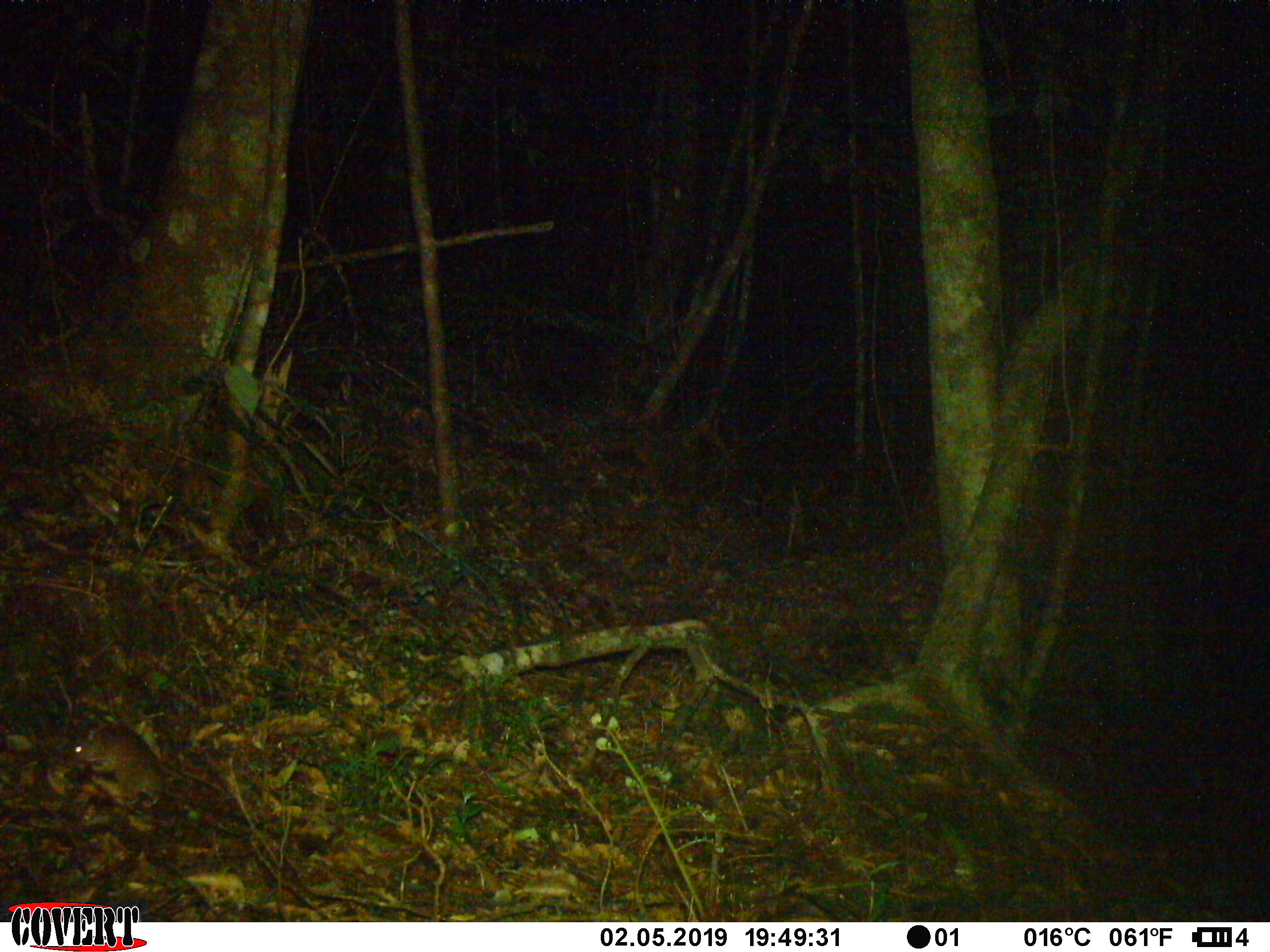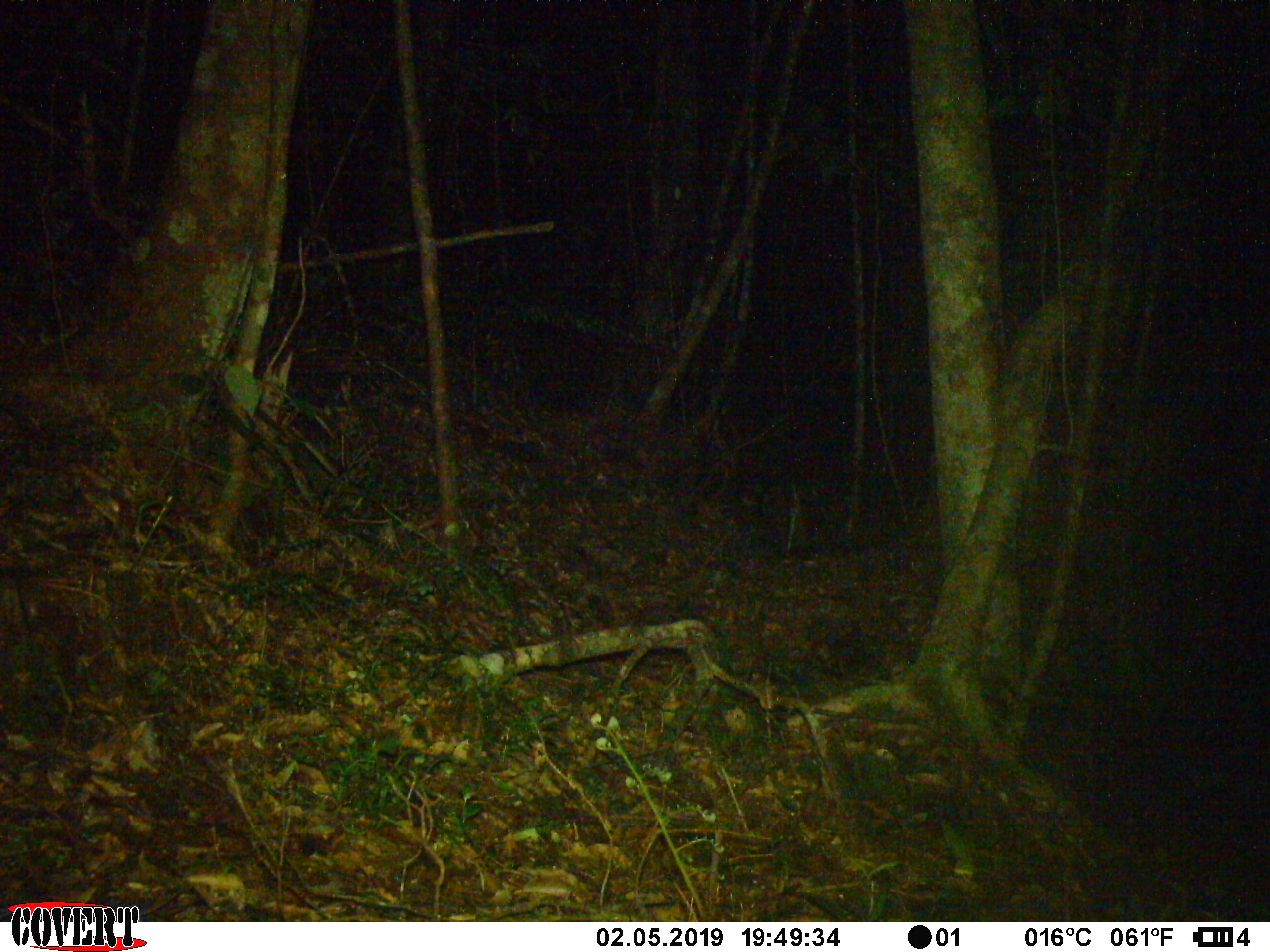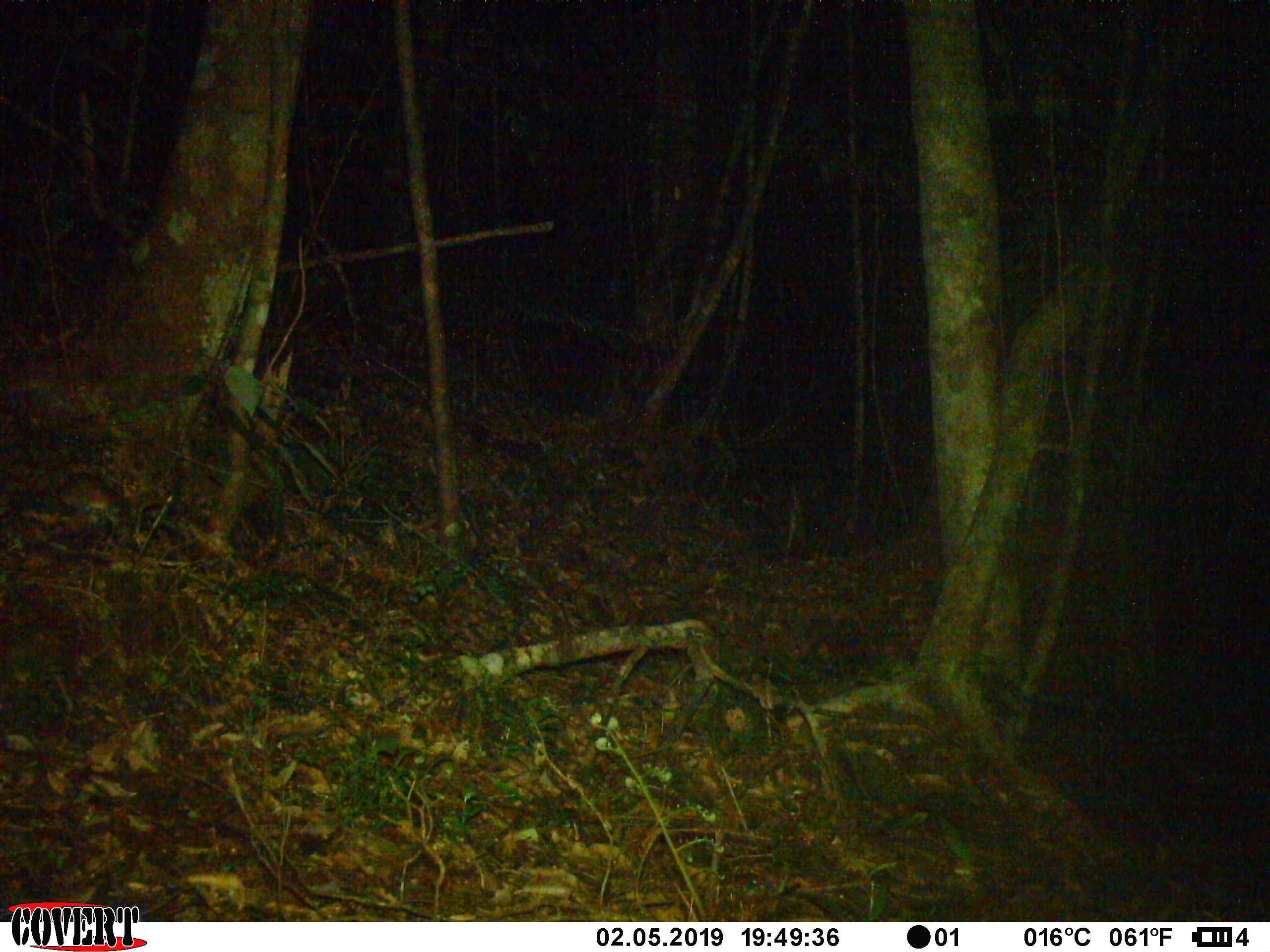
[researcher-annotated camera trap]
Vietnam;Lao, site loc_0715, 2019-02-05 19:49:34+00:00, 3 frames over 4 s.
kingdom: Animalia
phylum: Chordata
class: Mammalia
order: Rodentia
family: Muridae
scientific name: Muridae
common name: old-world mice and rats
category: unidentified murid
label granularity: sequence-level